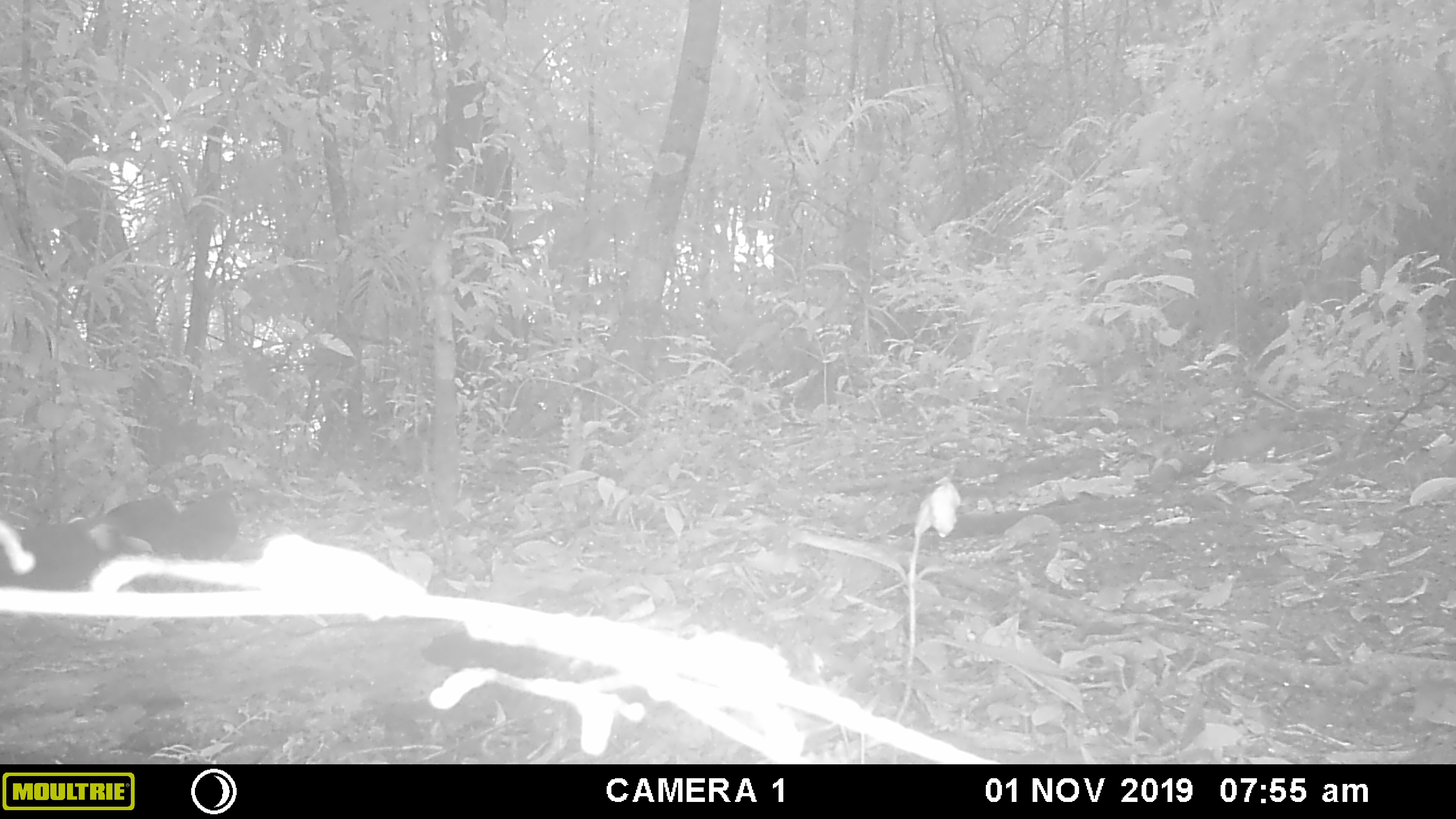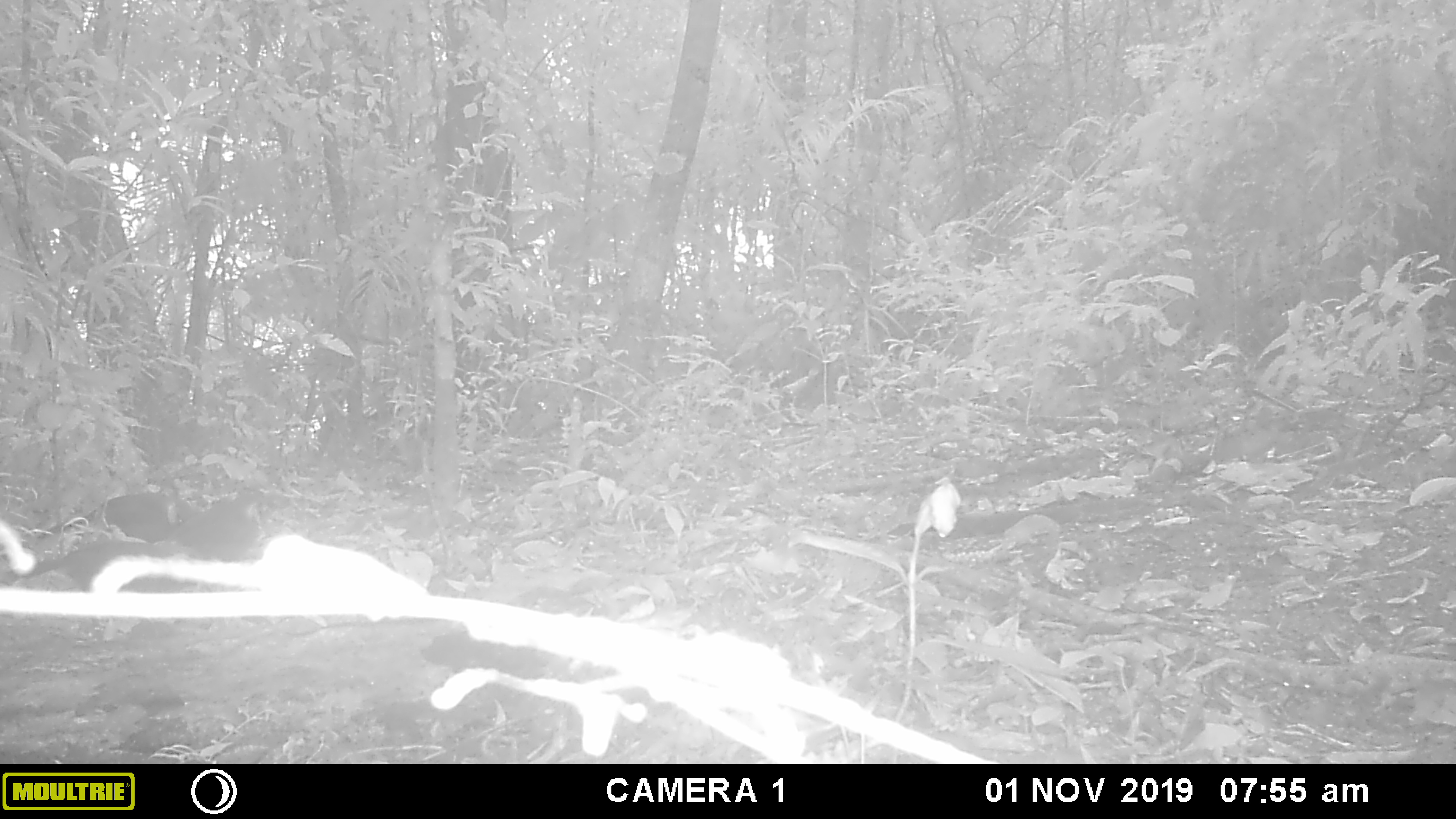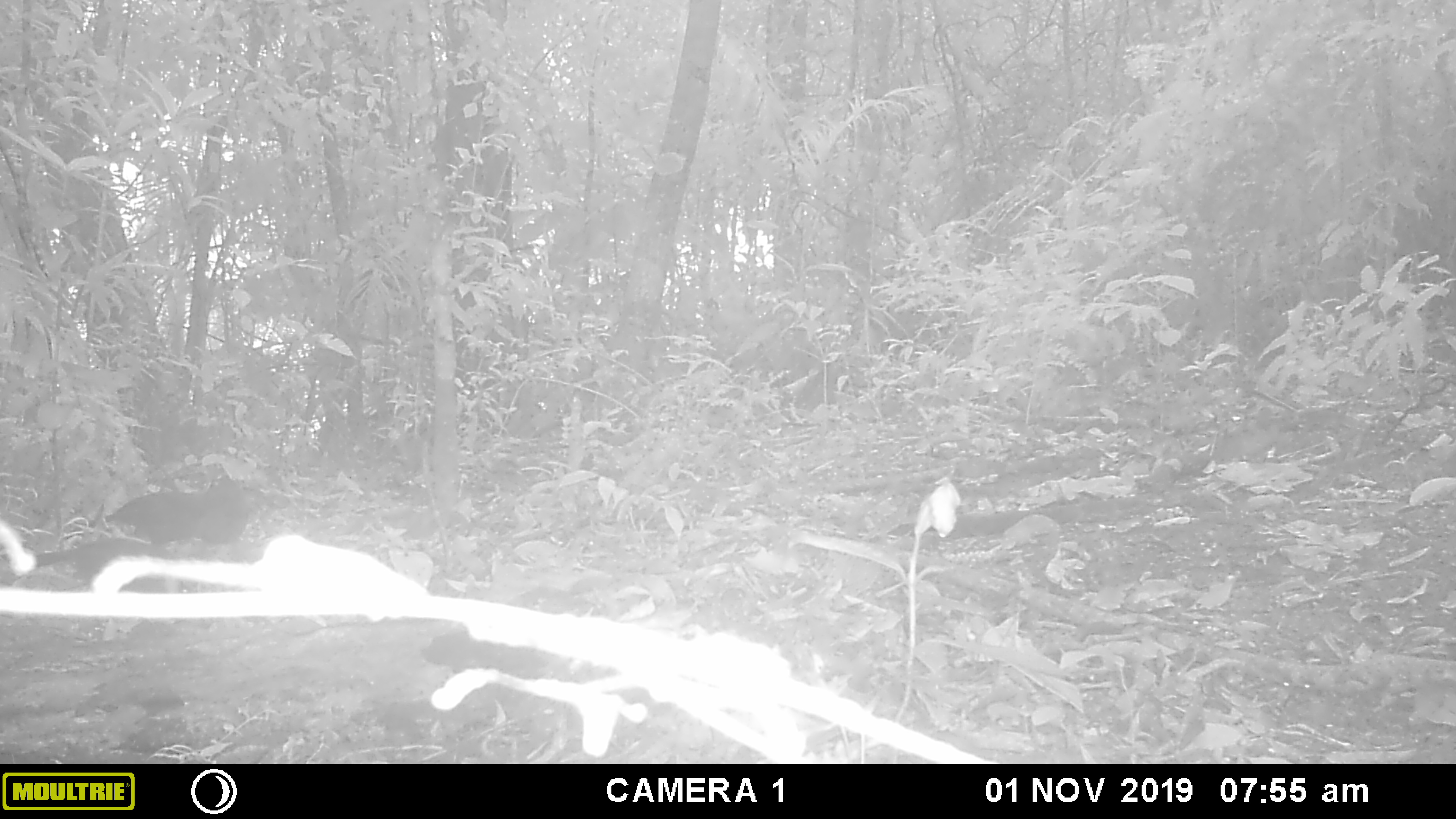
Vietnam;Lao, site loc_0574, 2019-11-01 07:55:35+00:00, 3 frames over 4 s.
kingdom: Animalia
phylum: Chordata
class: Aves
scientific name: Aves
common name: bird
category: unidentified bird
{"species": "unidentified bird (bird) (Aves)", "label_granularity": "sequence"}